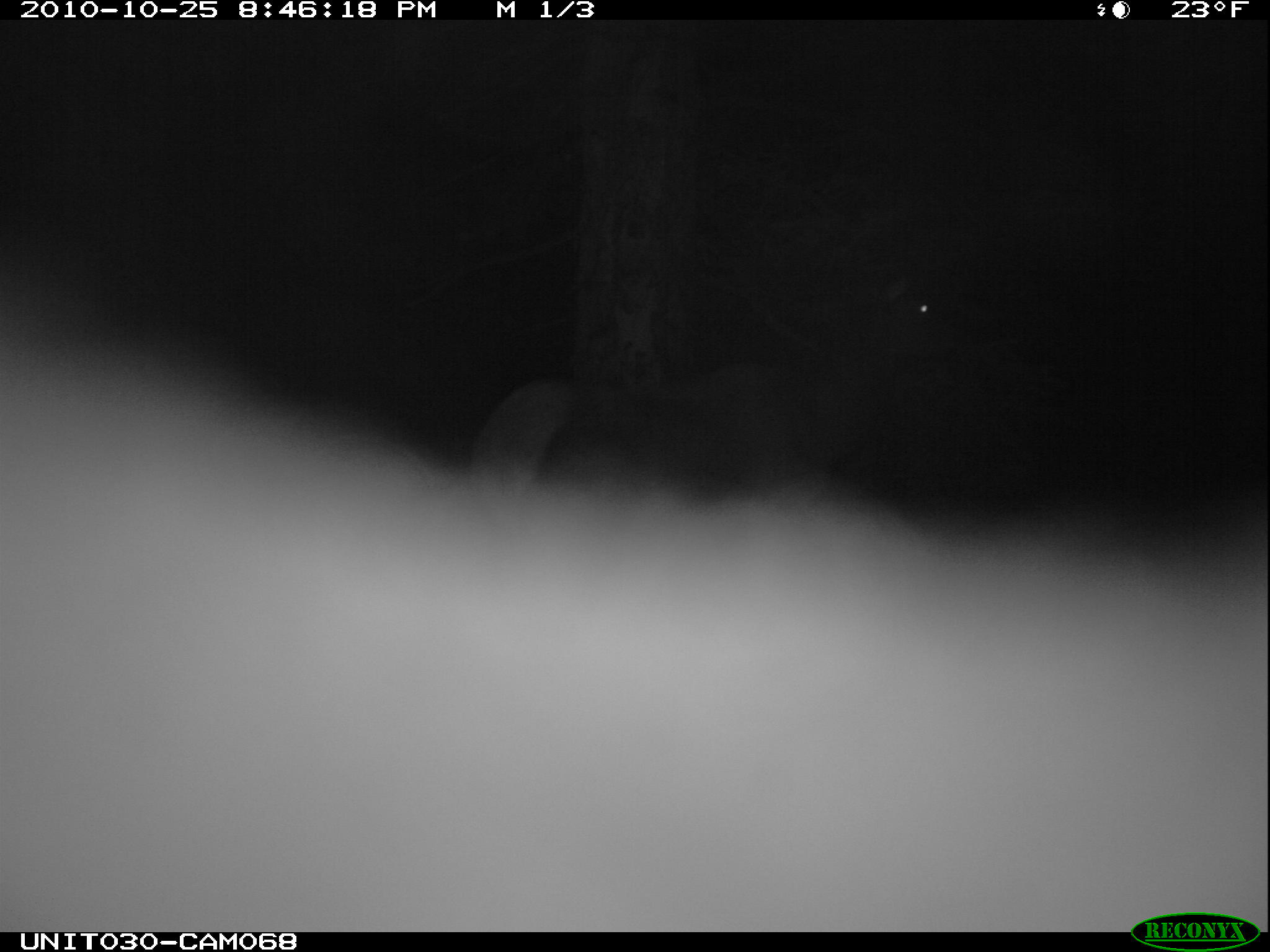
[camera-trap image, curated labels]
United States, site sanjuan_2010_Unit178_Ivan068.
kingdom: Animalia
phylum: Chordata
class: Mammalia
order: Artiodactyla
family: Cervidae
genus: Cervus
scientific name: Cervus elaphus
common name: red deer